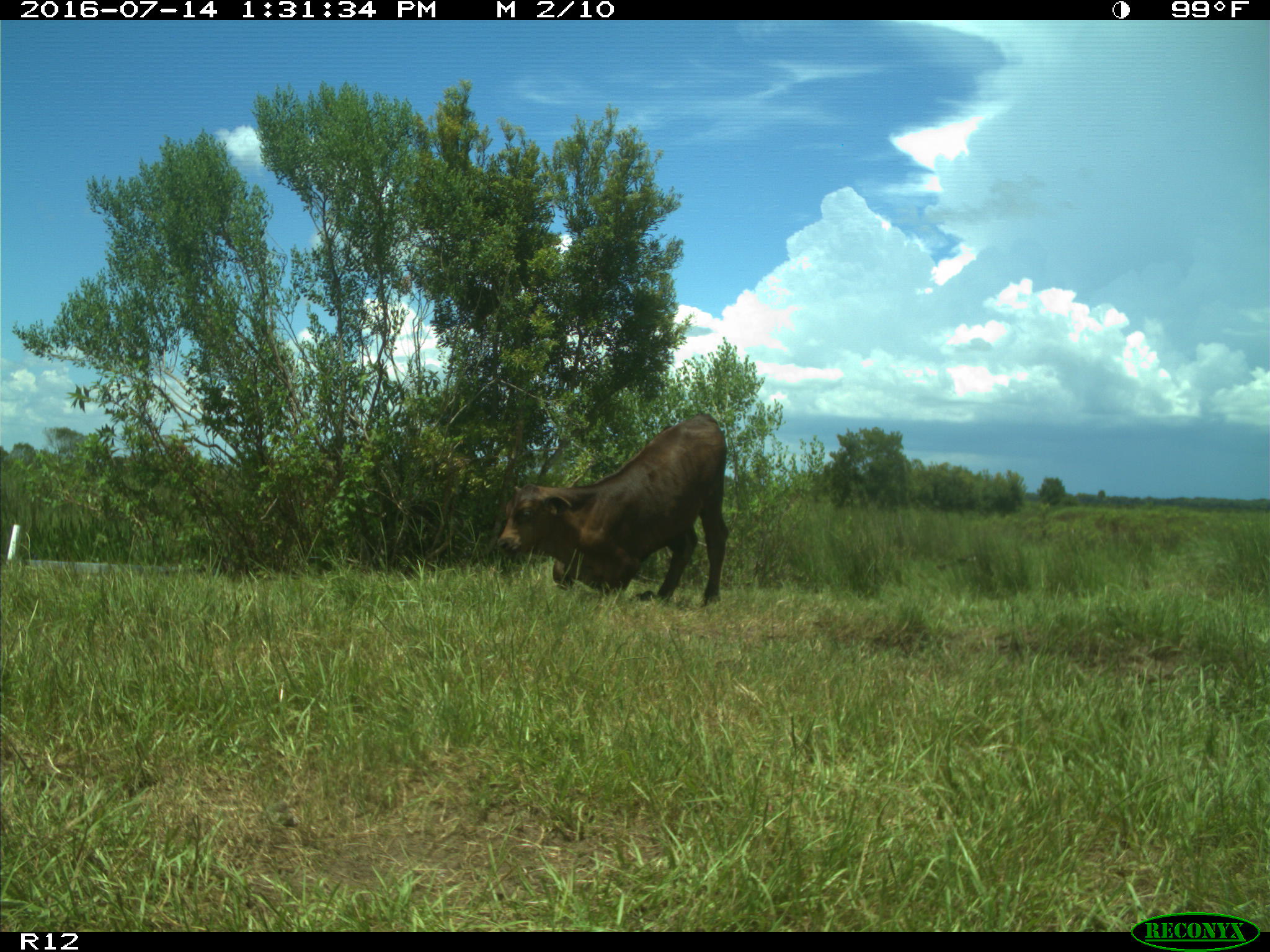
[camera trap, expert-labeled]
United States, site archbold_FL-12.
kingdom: Animalia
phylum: Chordata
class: Mammalia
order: Artiodactyla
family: Bovidae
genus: Bos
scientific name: Bos taurus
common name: domestic cow